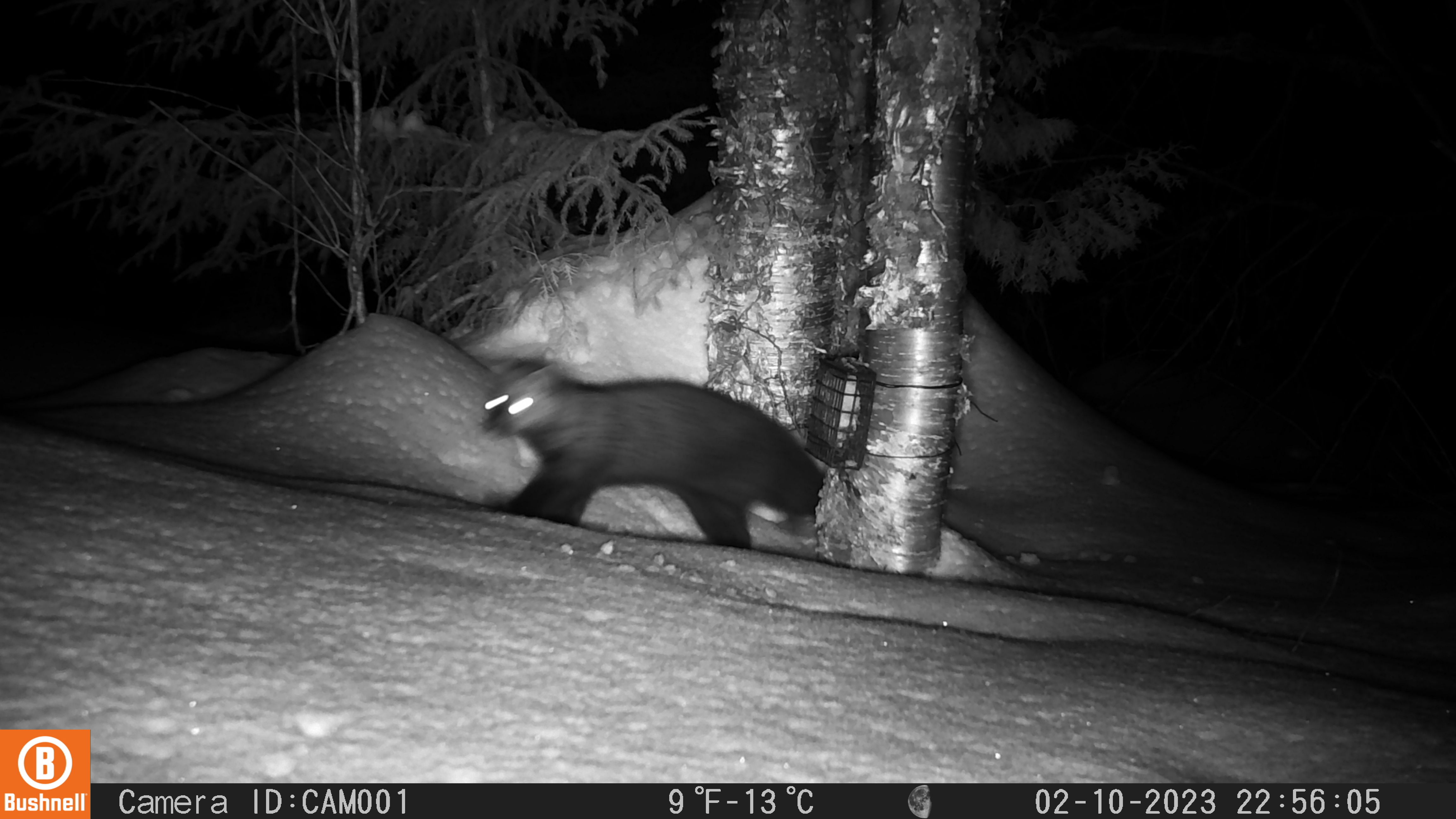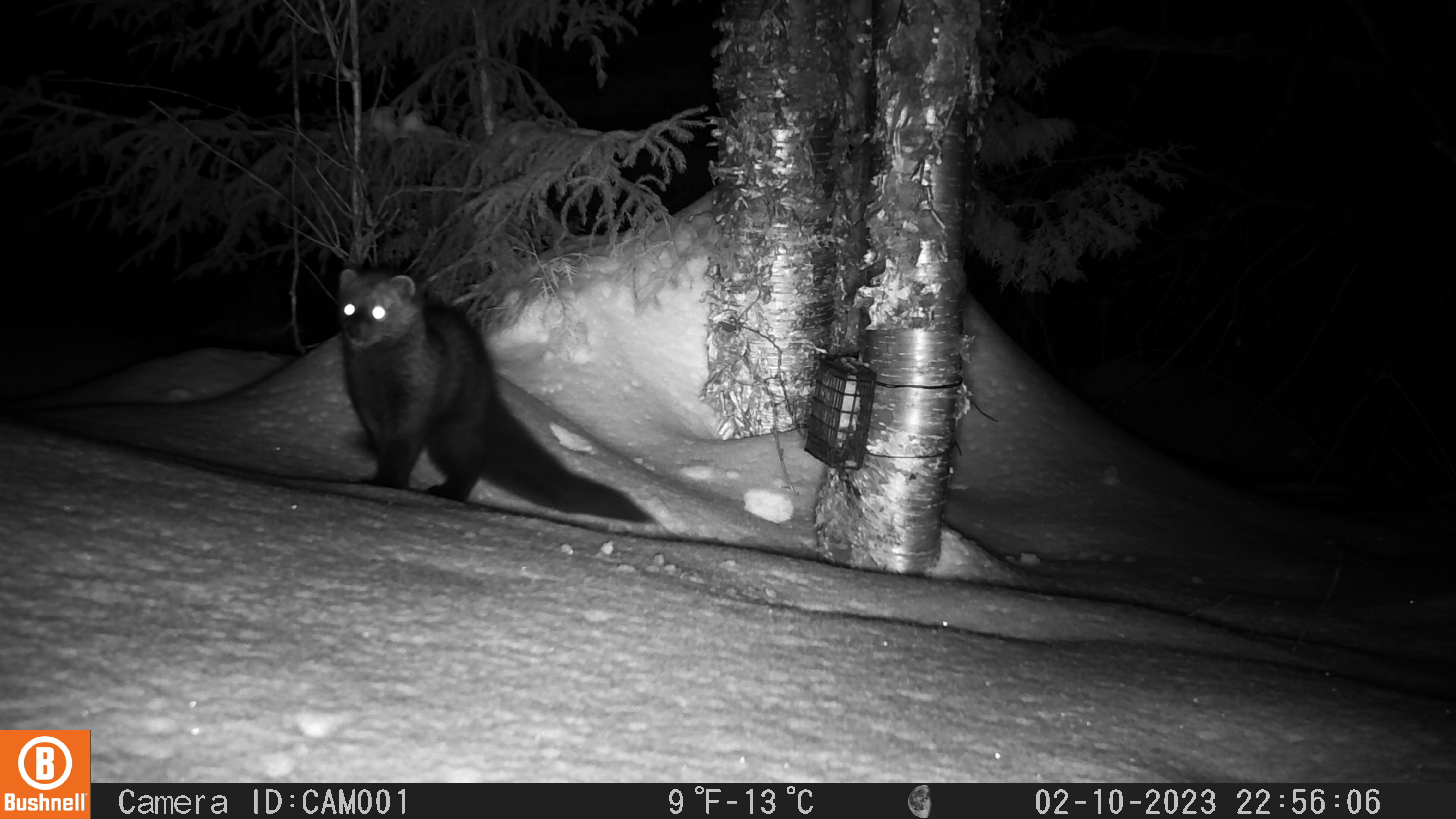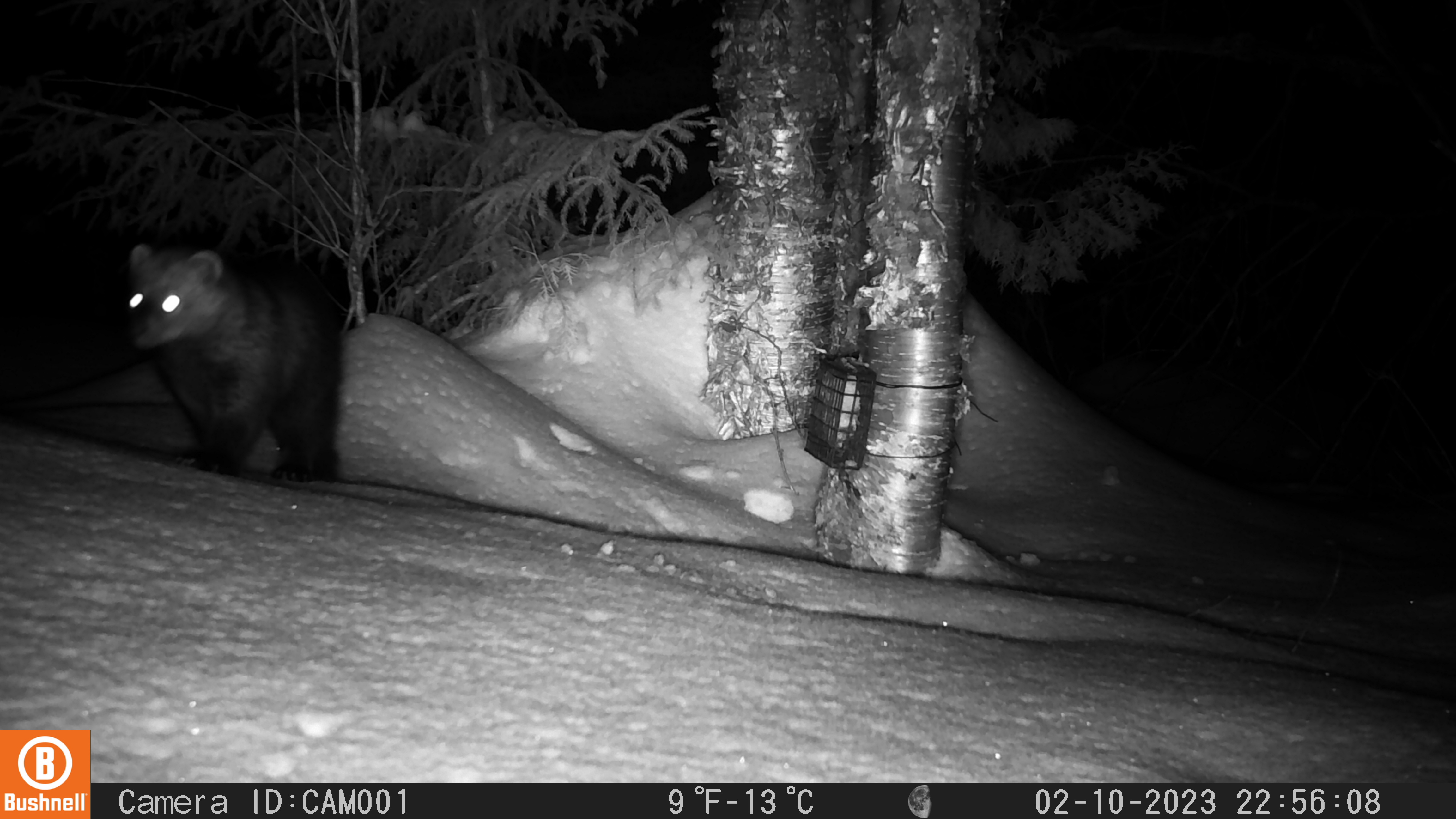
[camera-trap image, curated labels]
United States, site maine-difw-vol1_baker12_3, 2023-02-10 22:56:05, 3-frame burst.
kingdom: Animalia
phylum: Chordata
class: Mammalia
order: Carnivora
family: Mustelidae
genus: Pekania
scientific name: Pekania pennanti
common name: fisher